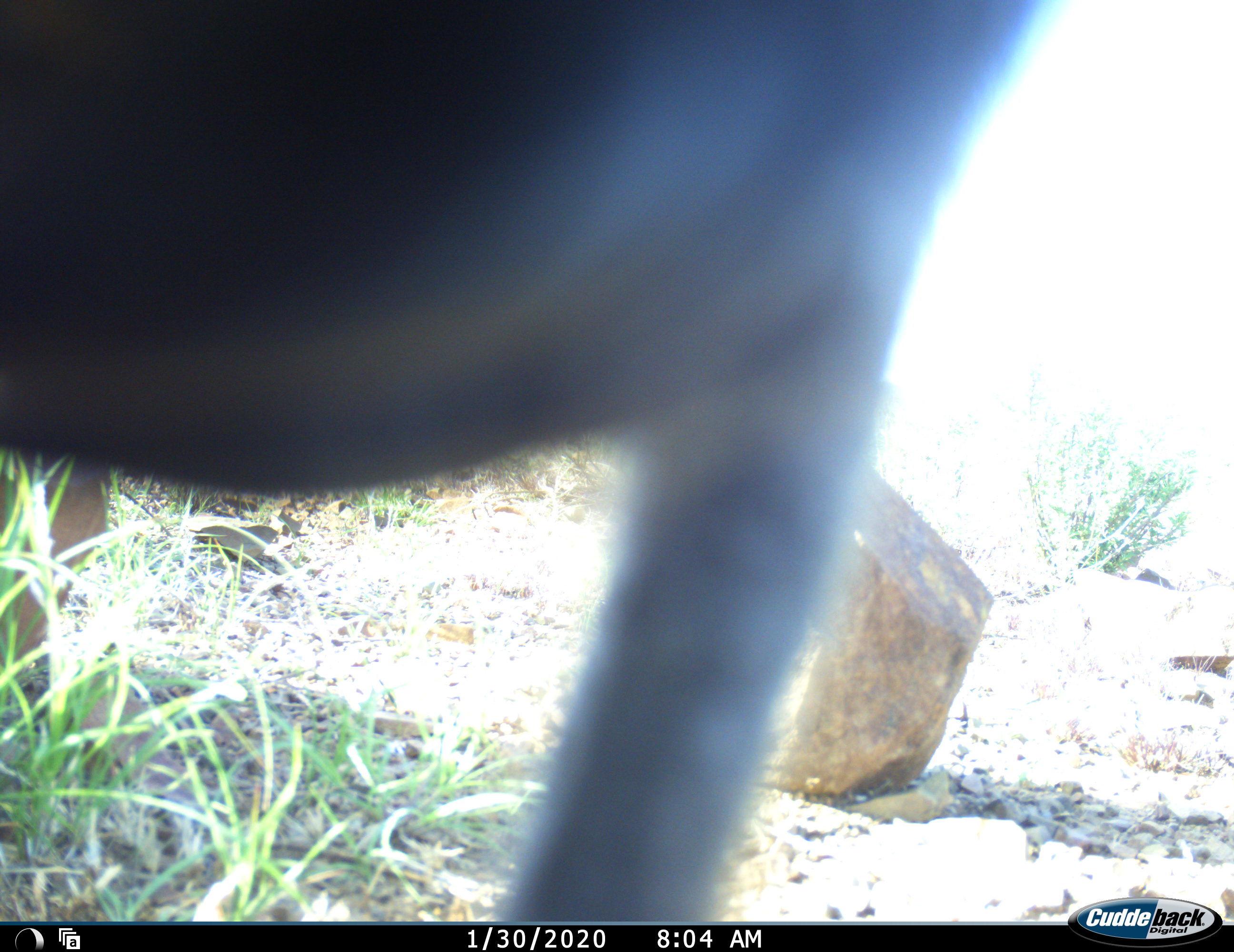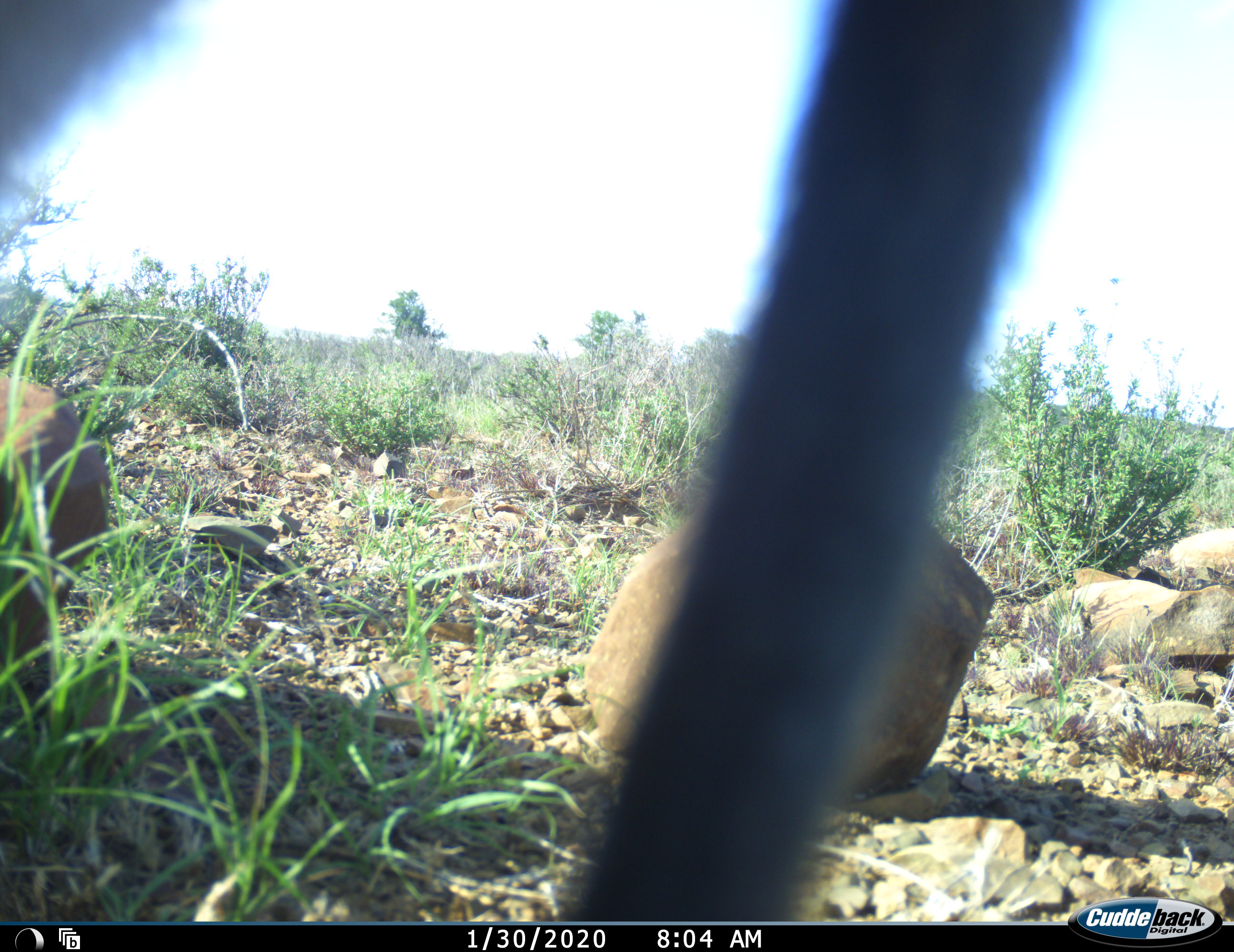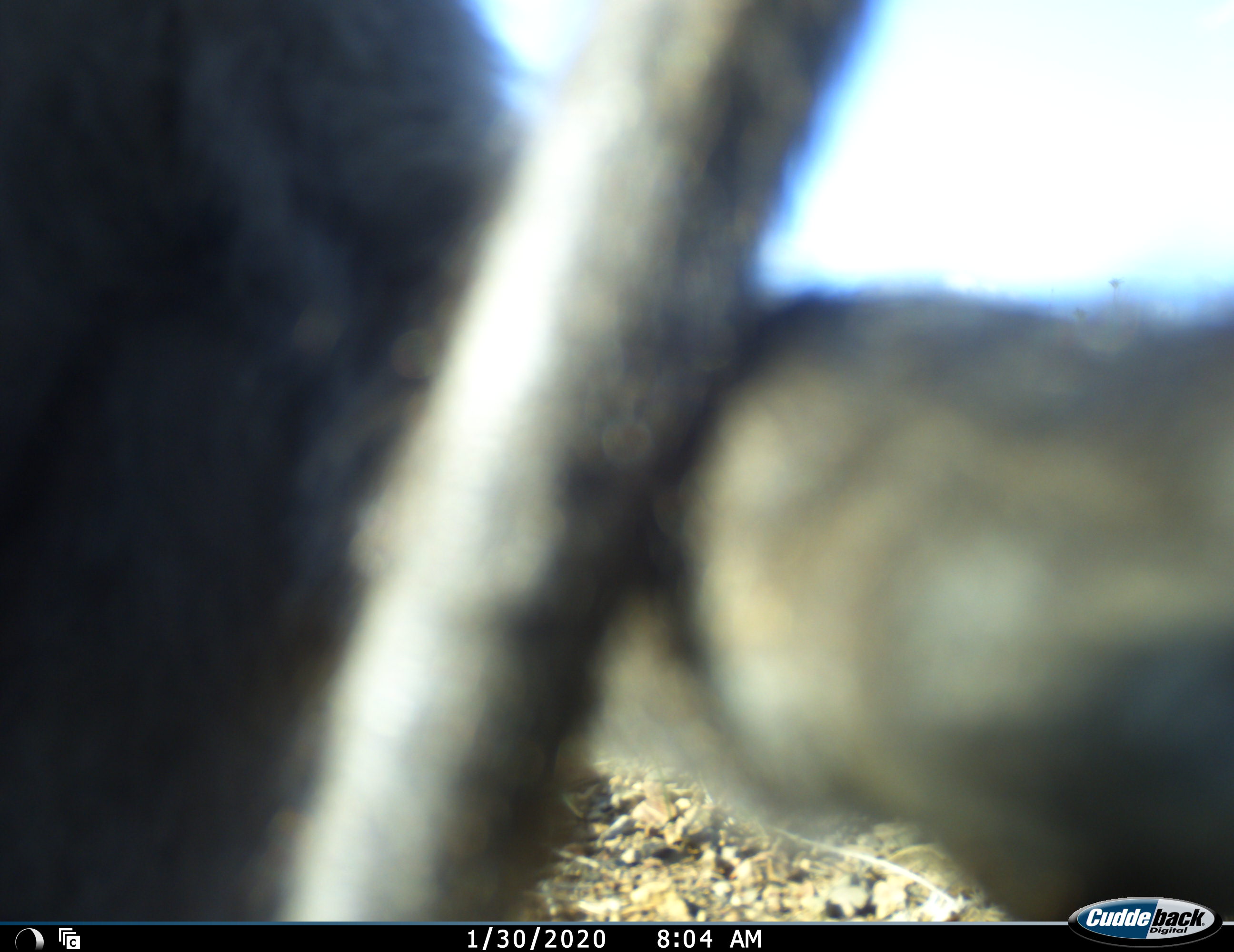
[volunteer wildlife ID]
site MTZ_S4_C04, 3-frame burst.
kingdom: Animalia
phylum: Chordata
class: Mammalia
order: Primates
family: Cercopithecidae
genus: Papio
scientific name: Papio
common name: baboon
Baboon (Papio), count 1. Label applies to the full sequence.